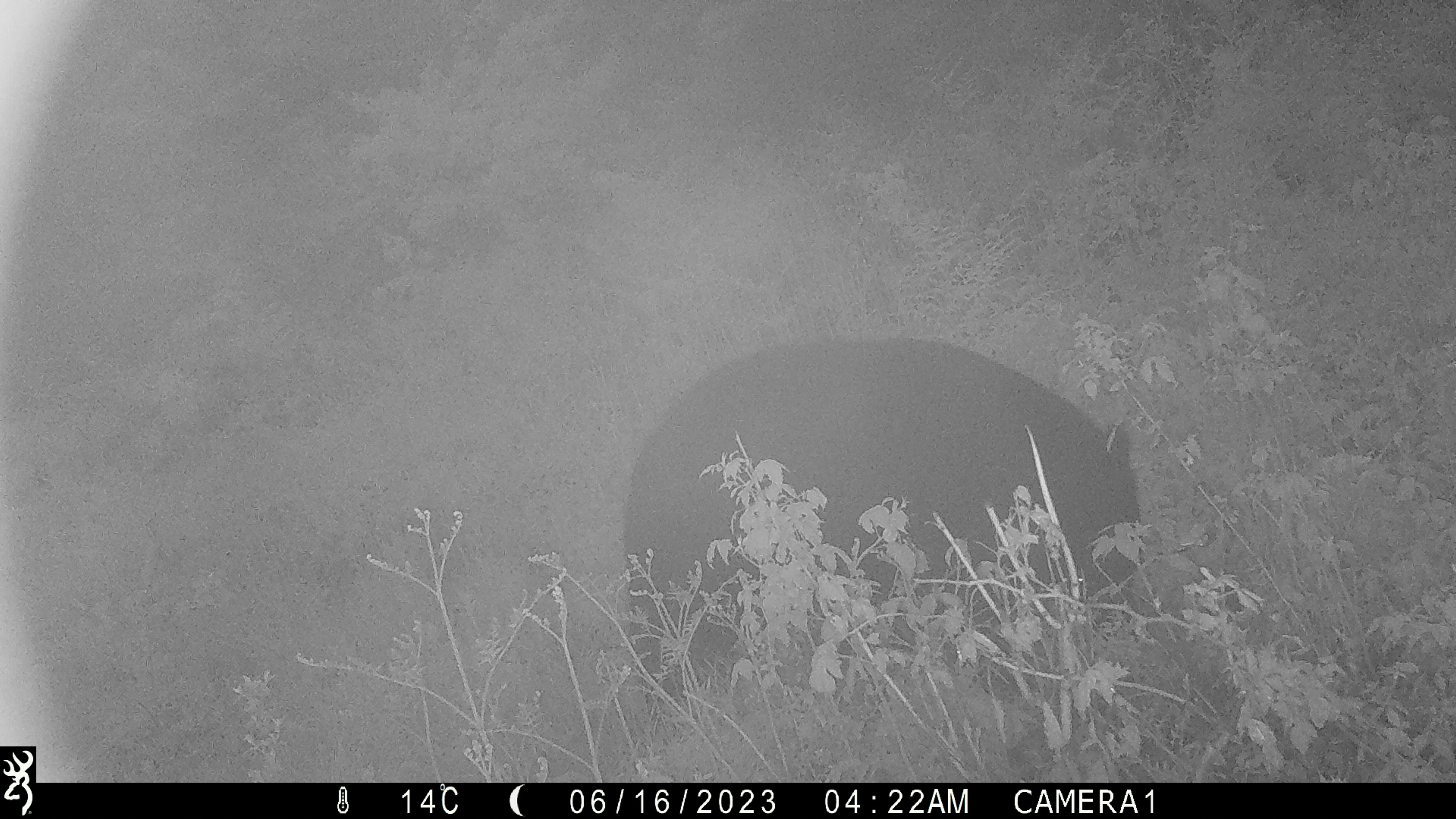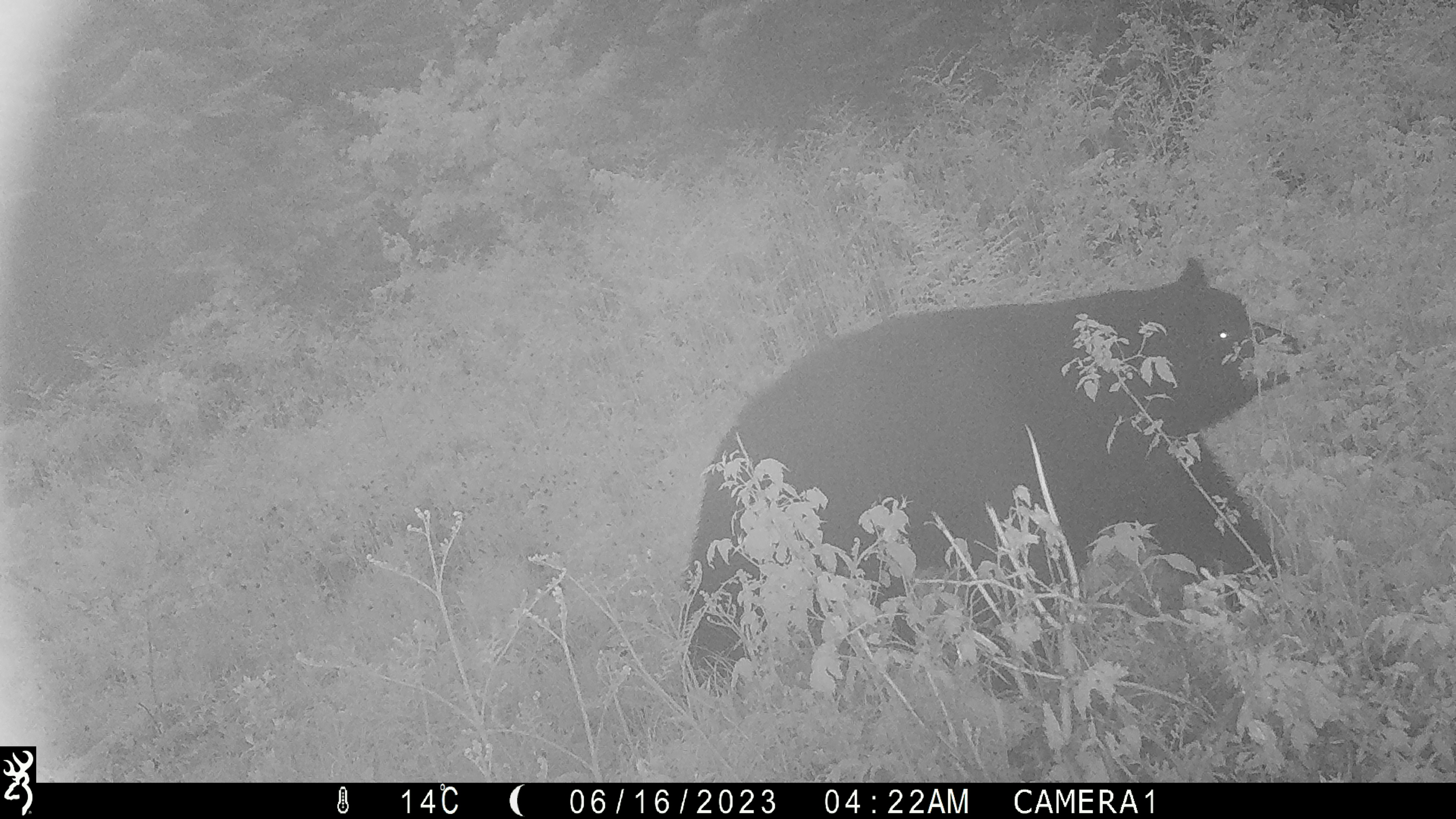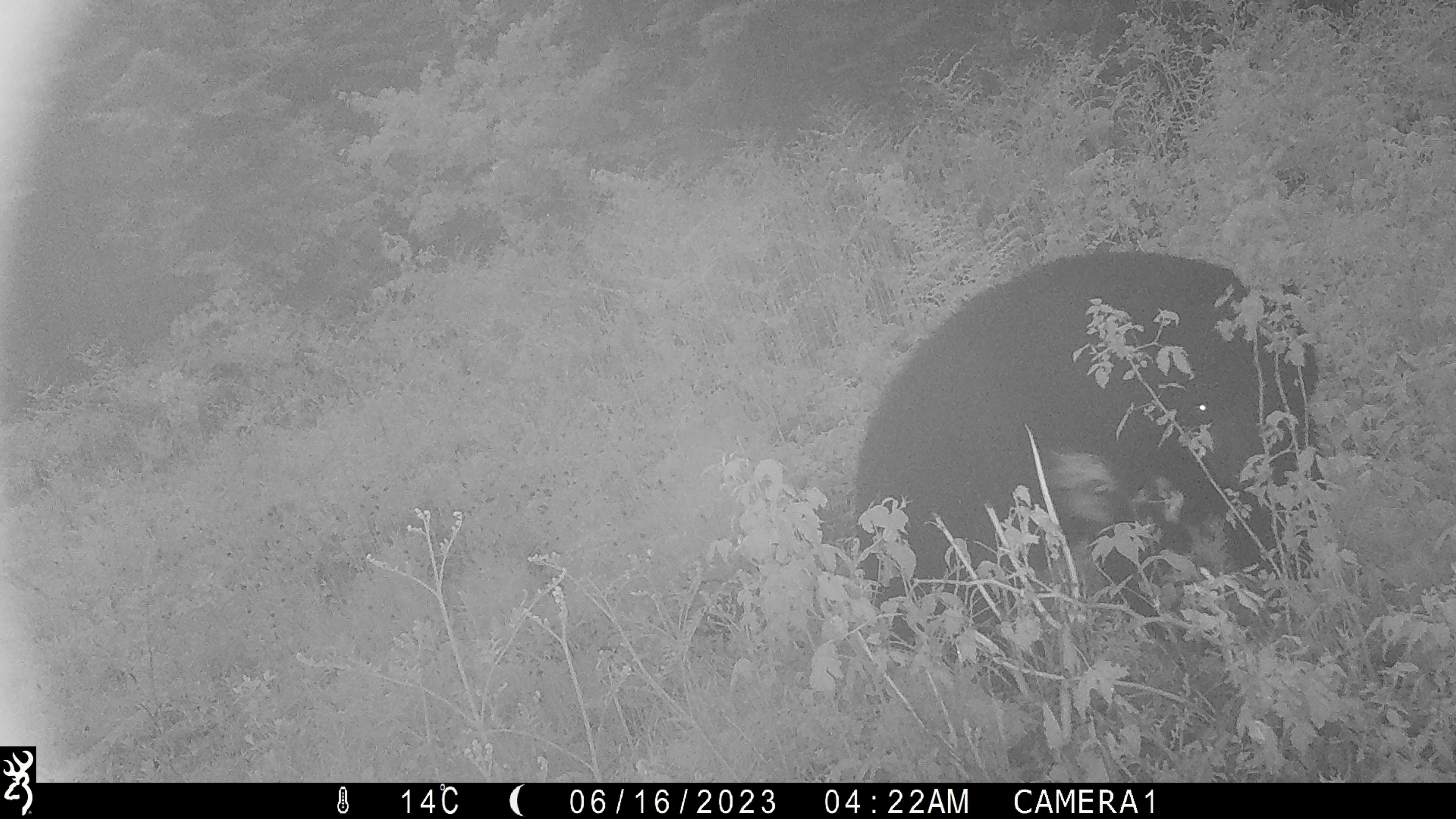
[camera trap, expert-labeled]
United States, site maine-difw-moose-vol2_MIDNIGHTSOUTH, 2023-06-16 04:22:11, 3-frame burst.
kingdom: Animalia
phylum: Chordata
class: Mammalia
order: Carnivora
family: Ursidae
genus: Ursus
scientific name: Ursus americanus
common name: black bear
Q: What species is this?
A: Black bear (Ursus americanus).